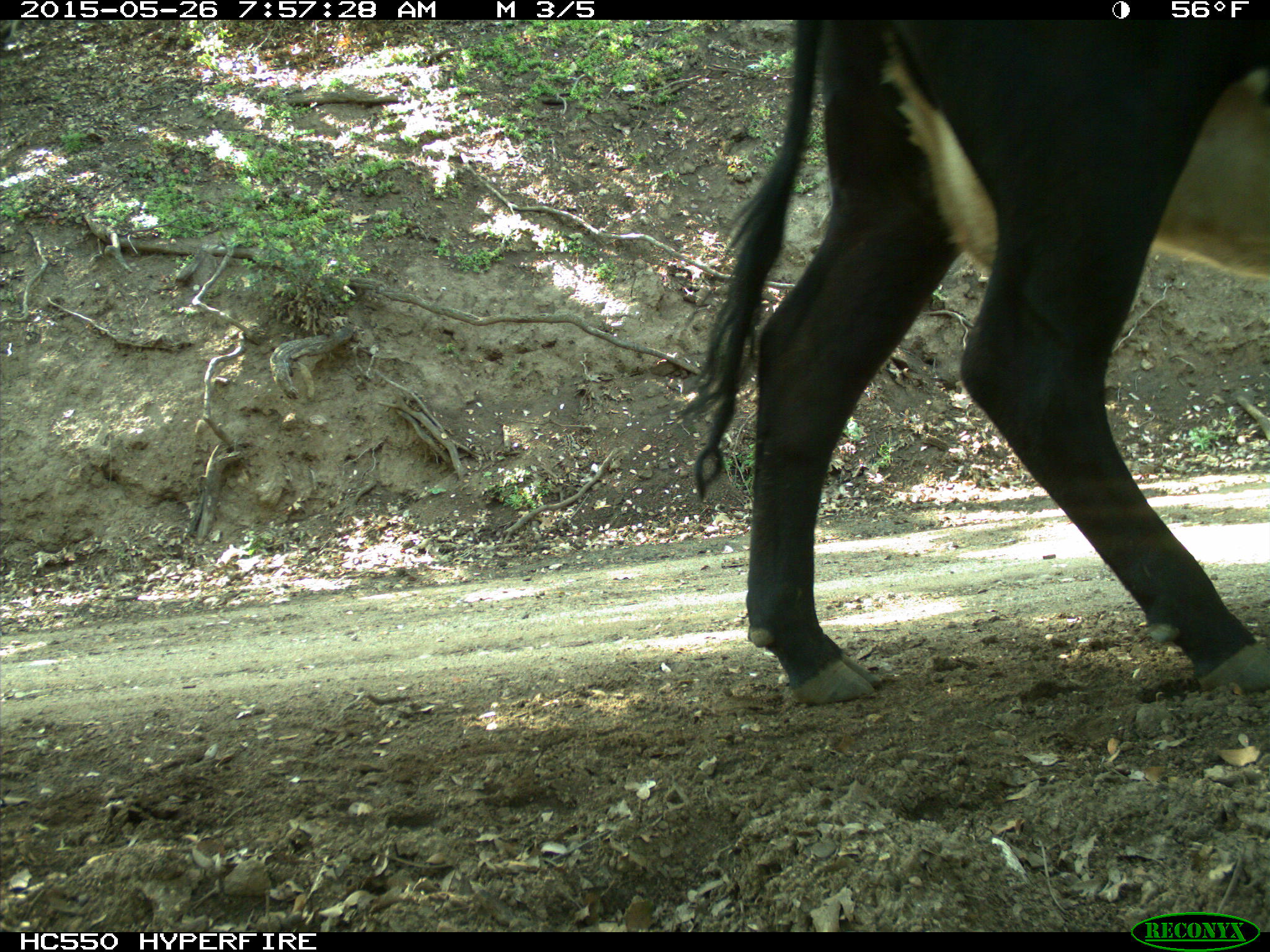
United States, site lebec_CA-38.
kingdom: Animalia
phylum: Chordata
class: Mammalia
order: Artiodactyla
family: Bovidae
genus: Bos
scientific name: Bos taurus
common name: domestic cow